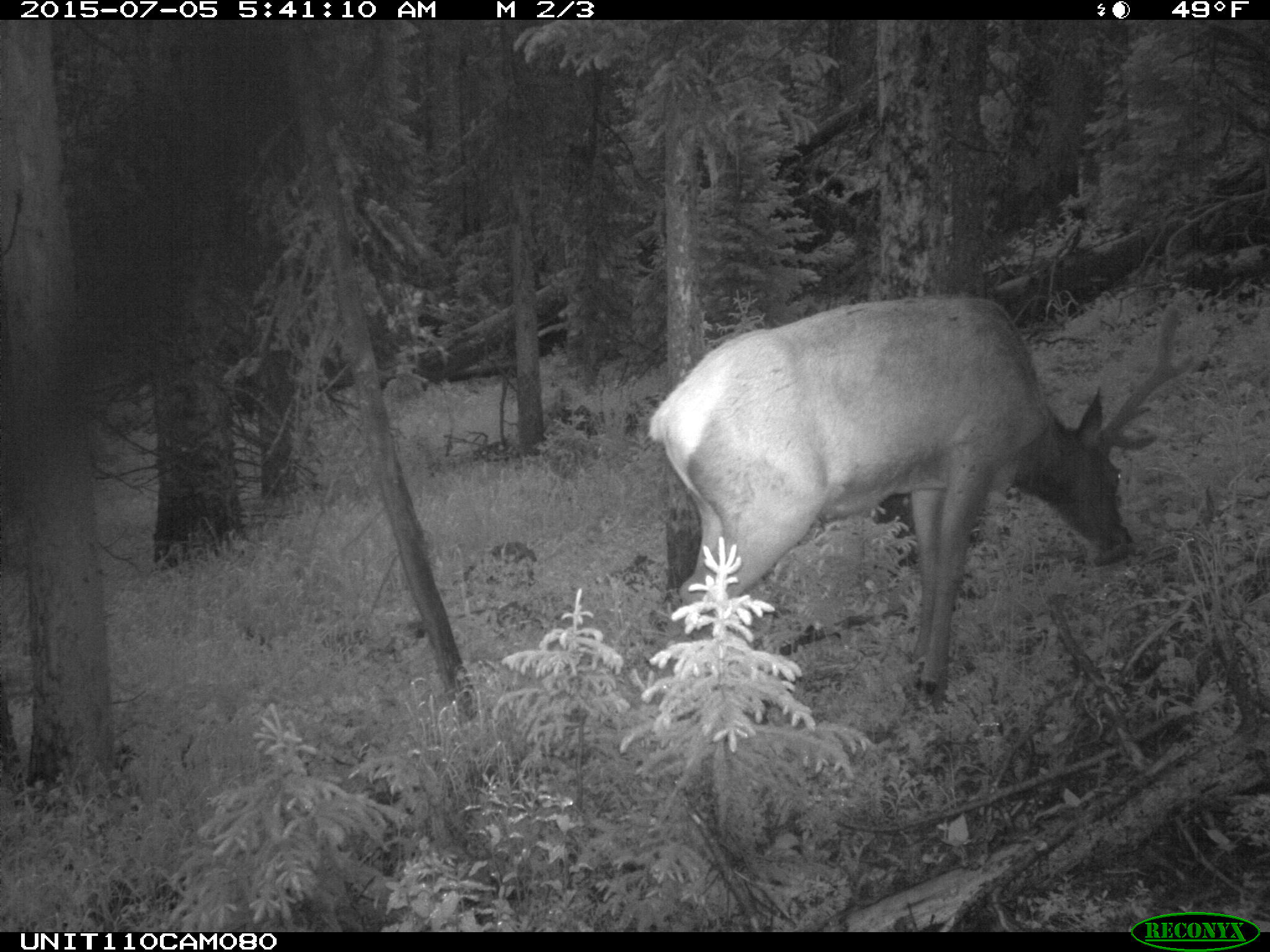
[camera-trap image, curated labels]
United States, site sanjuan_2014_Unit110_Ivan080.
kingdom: Animalia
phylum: Chordata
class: Mammalia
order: Artiodactyla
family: Cervidae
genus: Cervus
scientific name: Cervus elaphus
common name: red deer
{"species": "Cervus elaphus (red deer)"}